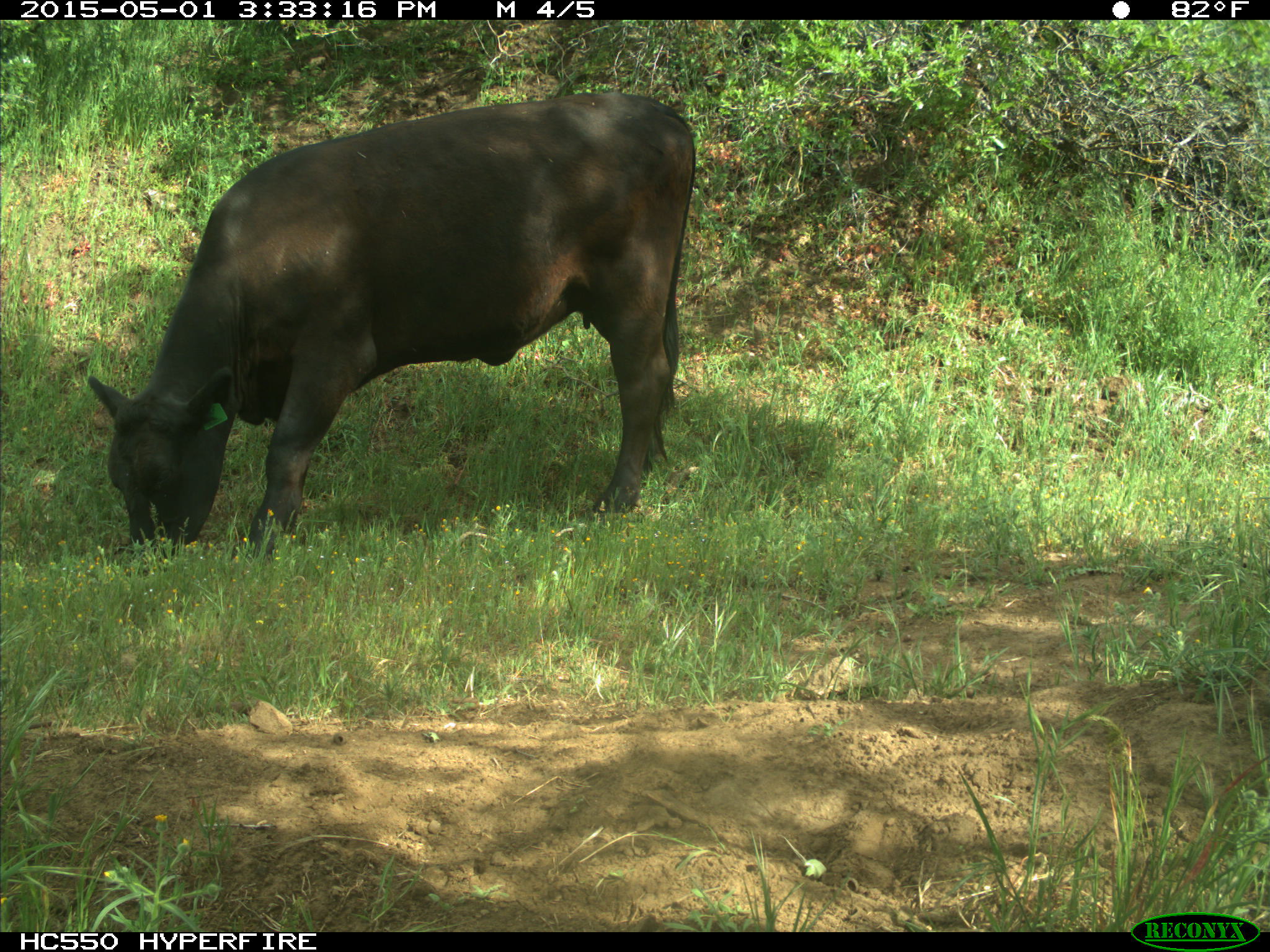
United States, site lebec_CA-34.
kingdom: Animalia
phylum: Chordata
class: Mammalia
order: Artiodactyla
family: Bovidae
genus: Bos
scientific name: Bos taurus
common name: domestic cow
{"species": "Bos taurus (domestic cow)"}